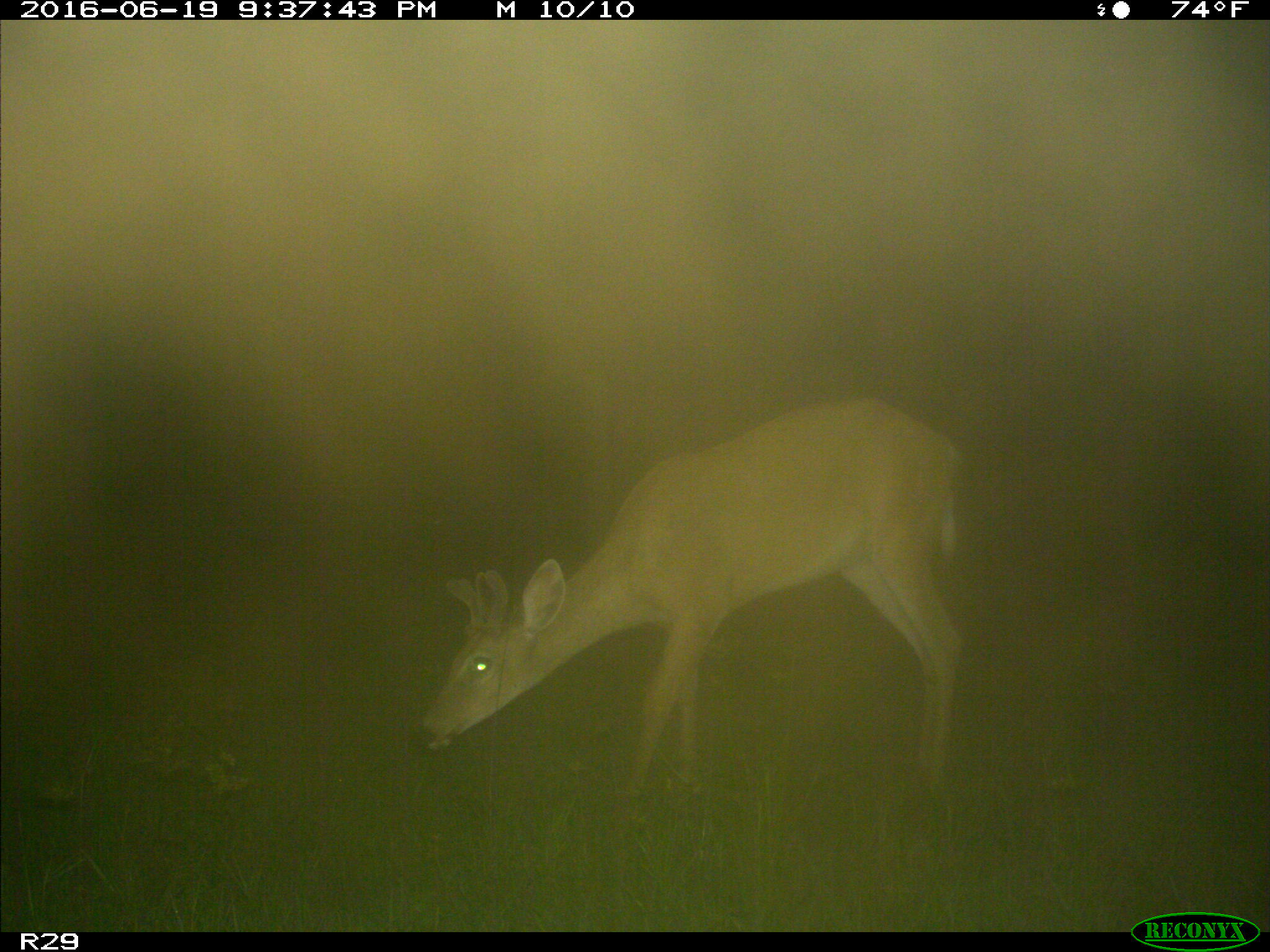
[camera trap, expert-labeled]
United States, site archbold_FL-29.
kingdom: Animalia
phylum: Chordata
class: Mammalia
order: Artiodactyla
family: Cervidae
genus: Odocoileus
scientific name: Odocoileus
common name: deer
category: unidentified deer